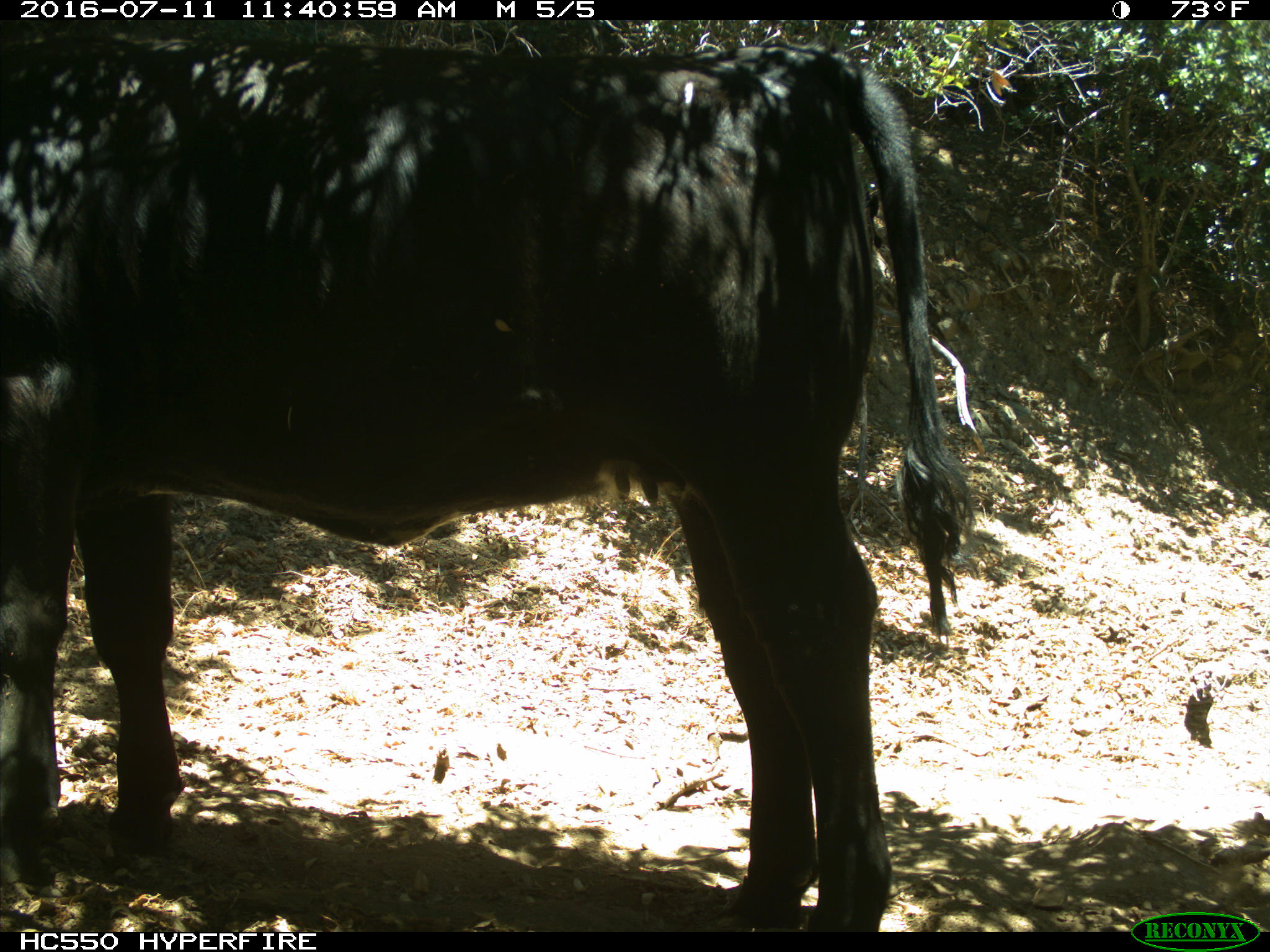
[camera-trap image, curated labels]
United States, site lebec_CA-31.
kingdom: Animalia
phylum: Chordata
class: Mammalia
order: Artiodactyla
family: Bovidae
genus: Bos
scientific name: Bos taurus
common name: domestic cow